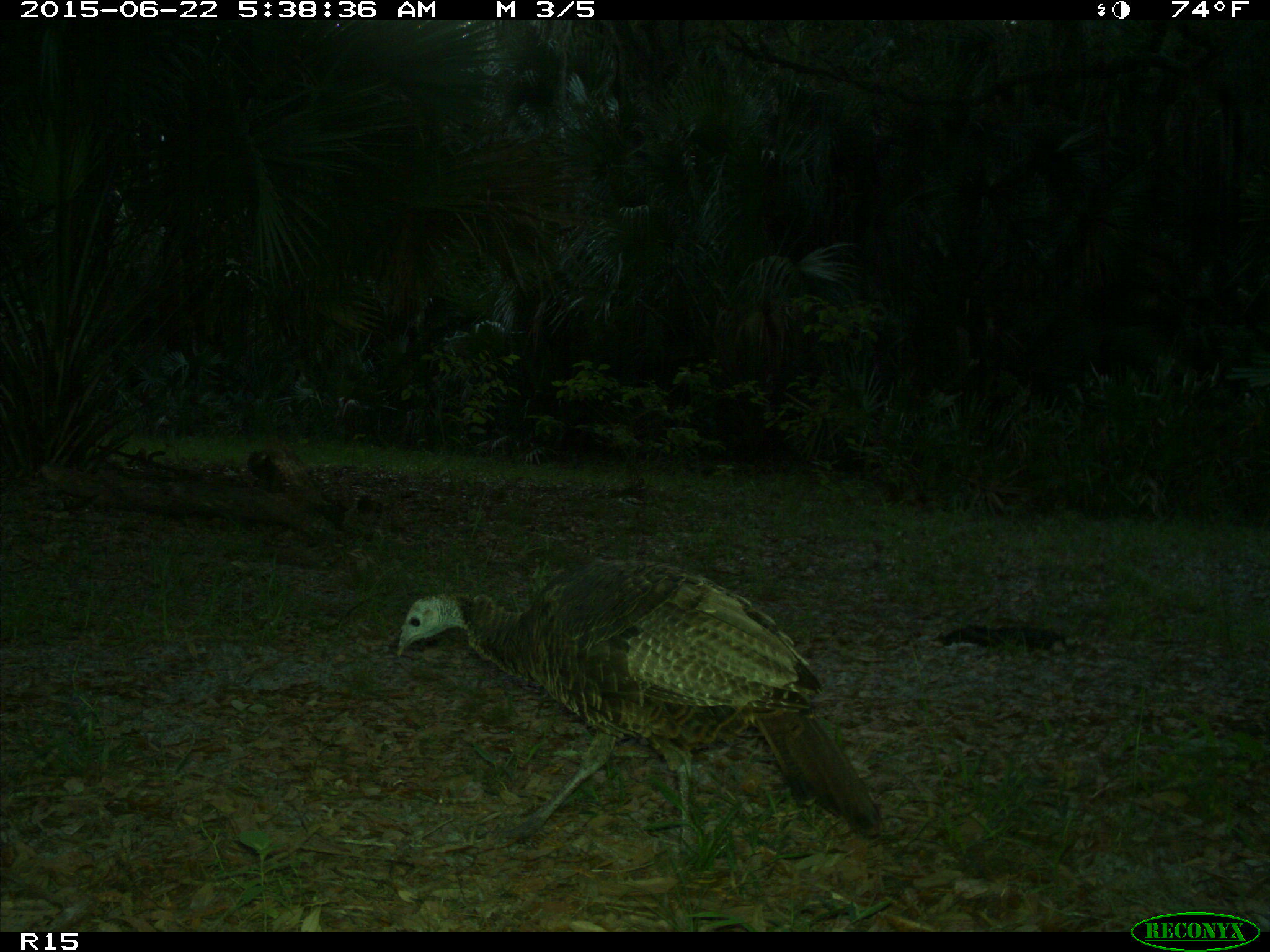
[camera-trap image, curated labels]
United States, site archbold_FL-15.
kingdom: Animalia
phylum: Chordata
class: Aves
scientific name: Aves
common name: birds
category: unidentified bird